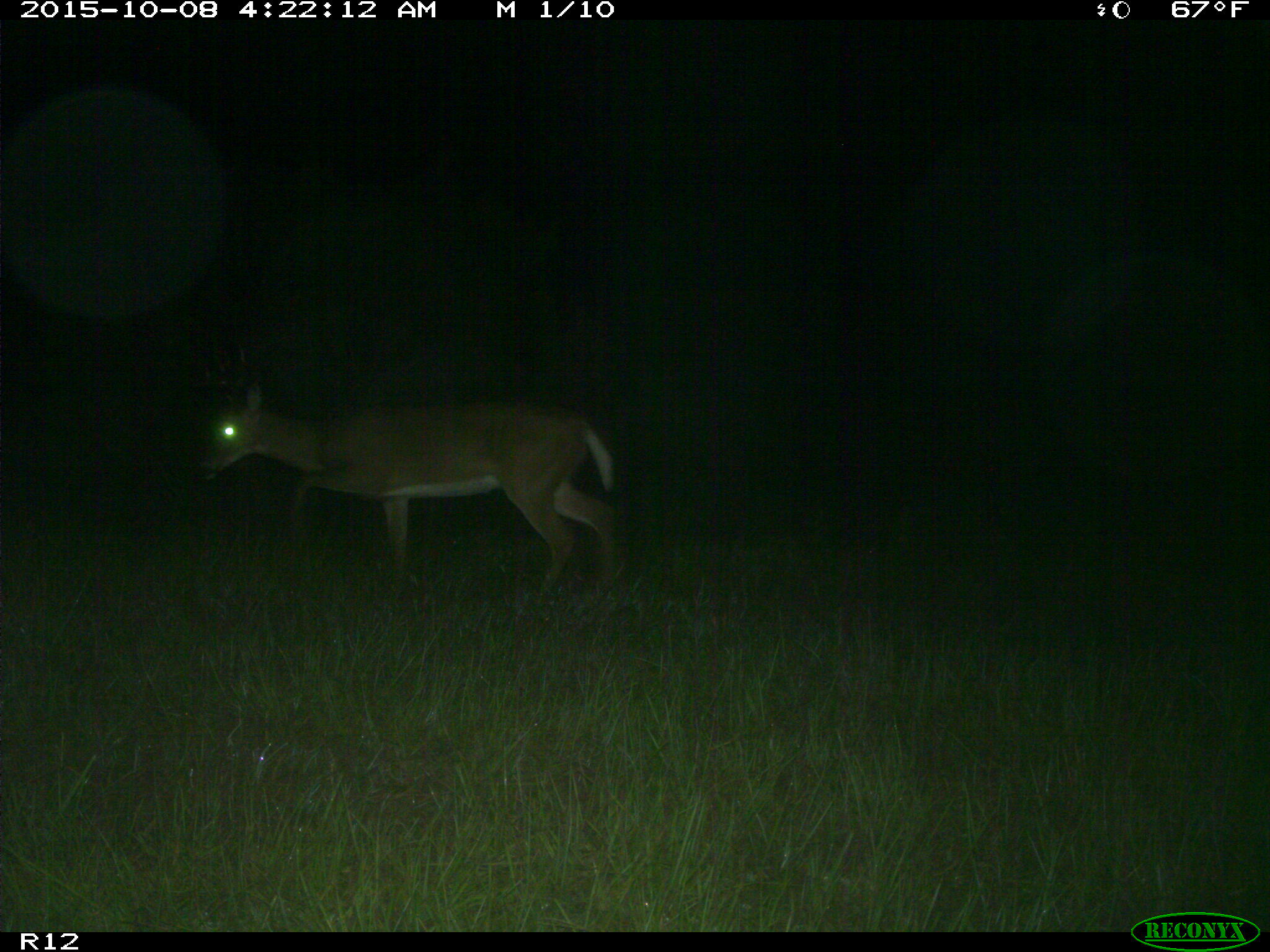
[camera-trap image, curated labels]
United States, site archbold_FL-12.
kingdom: Animalia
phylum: Chordata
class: Mammalia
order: Artiodactyla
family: Cervidae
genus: Odocoileus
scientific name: Odocoileus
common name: deer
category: unidentified deer